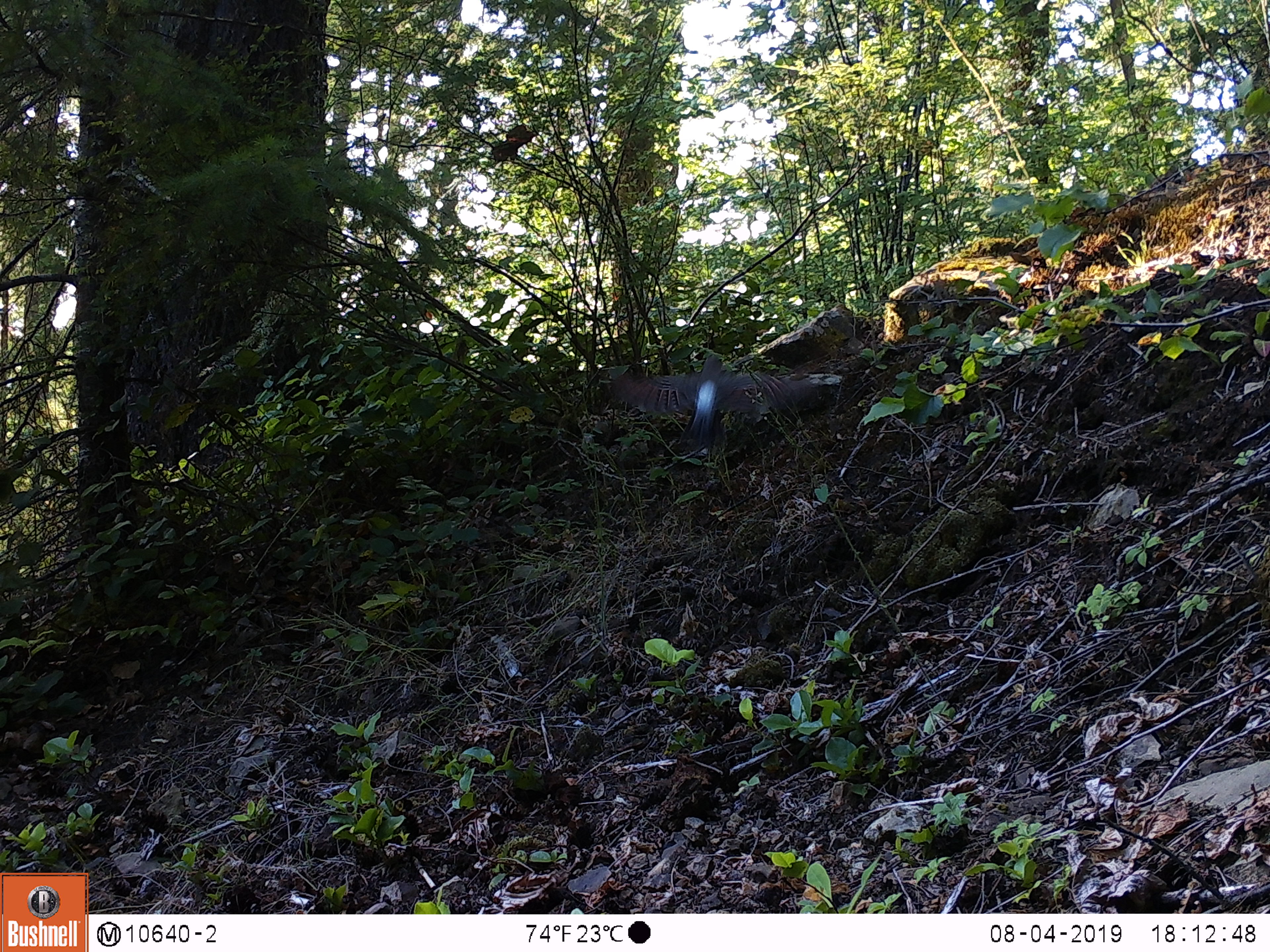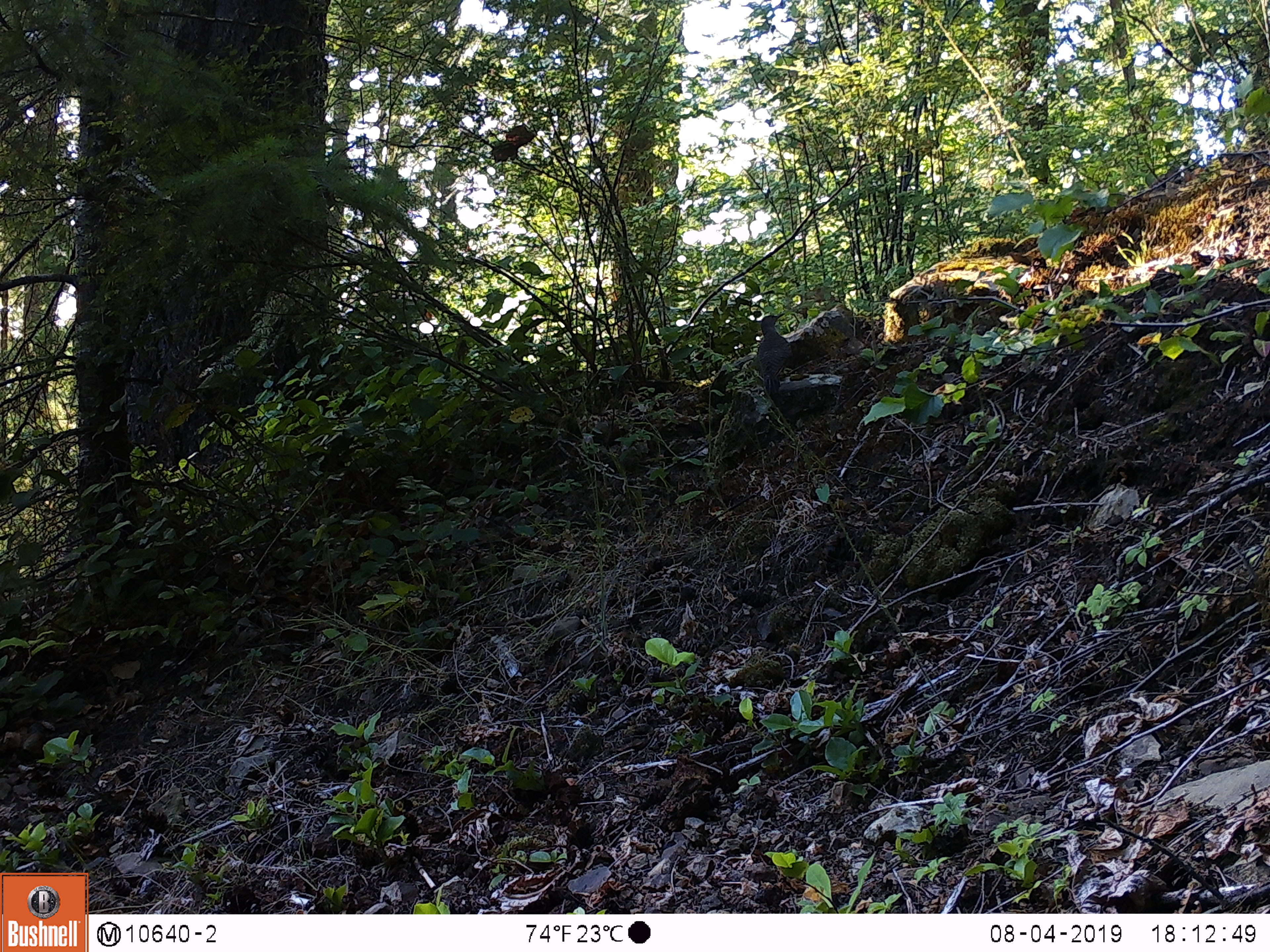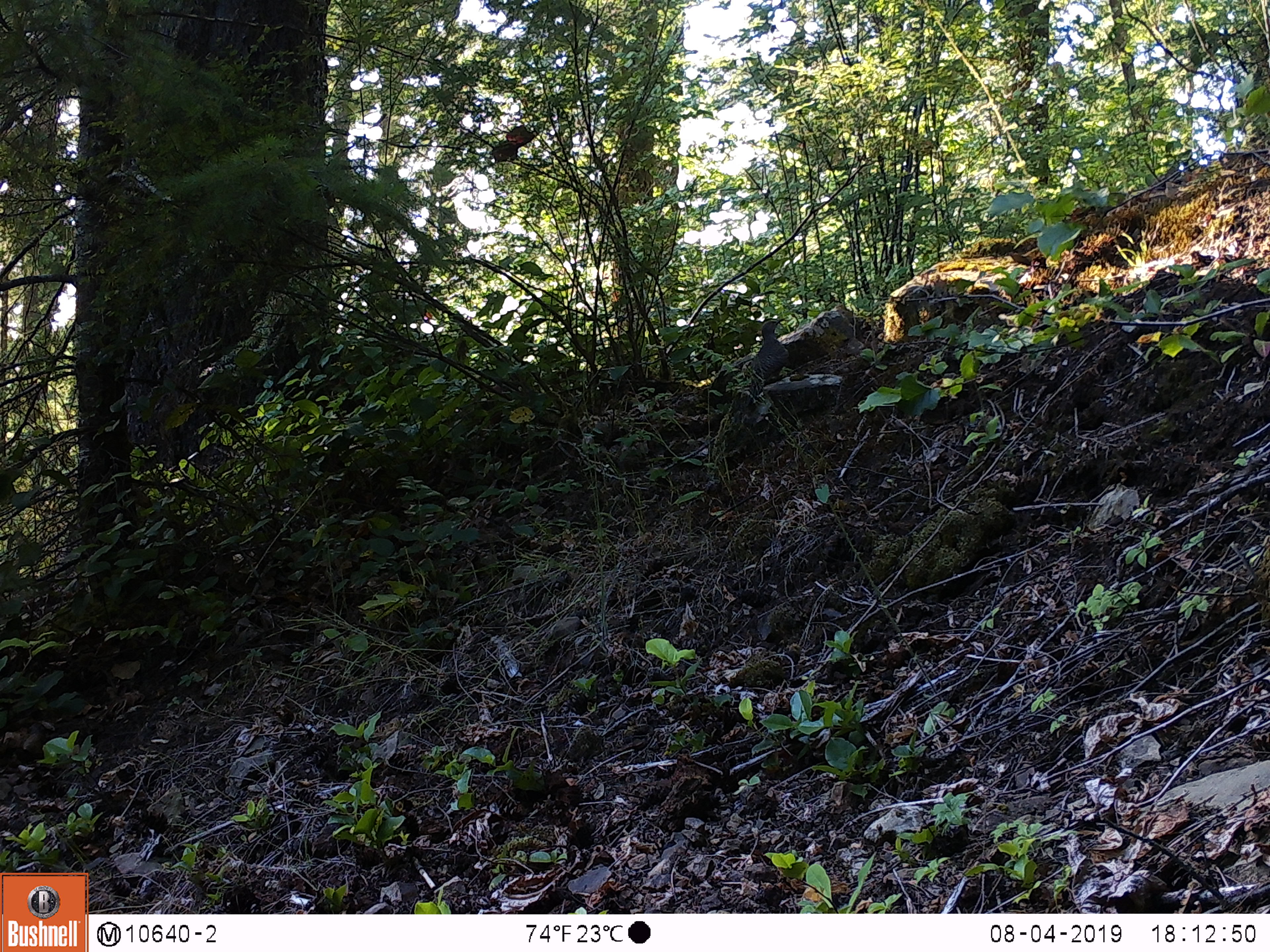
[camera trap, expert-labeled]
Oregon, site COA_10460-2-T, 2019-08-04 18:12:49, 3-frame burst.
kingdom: Animalia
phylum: Chordata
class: Aves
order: Piciformes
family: Picidae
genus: Colaptes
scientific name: Colaptes auratus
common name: northern flicker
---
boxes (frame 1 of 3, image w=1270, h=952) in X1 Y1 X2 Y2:
northern flicker: 608 359 812 447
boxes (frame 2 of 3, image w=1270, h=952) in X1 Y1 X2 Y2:
northern flicker: 747 307 794 412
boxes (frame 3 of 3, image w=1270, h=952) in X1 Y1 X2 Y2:
northern flicker: 740 313 795 403